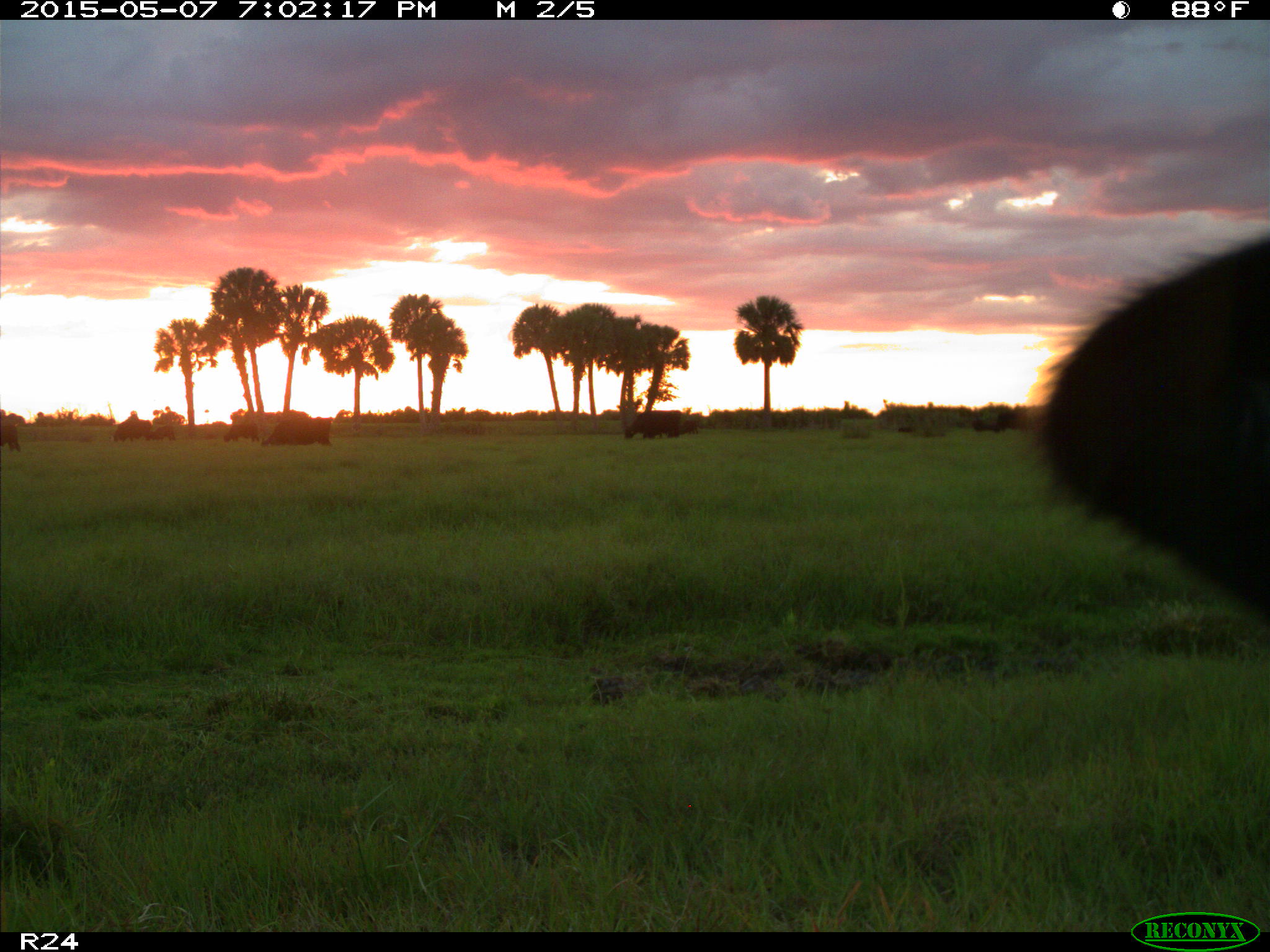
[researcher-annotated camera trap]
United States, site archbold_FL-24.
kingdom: Animalia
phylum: Chordata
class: Mammalia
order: Artiodactyla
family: Bovidae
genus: Bos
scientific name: Bos taurus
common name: domestic cow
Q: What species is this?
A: Bos taurus (domestic cow).